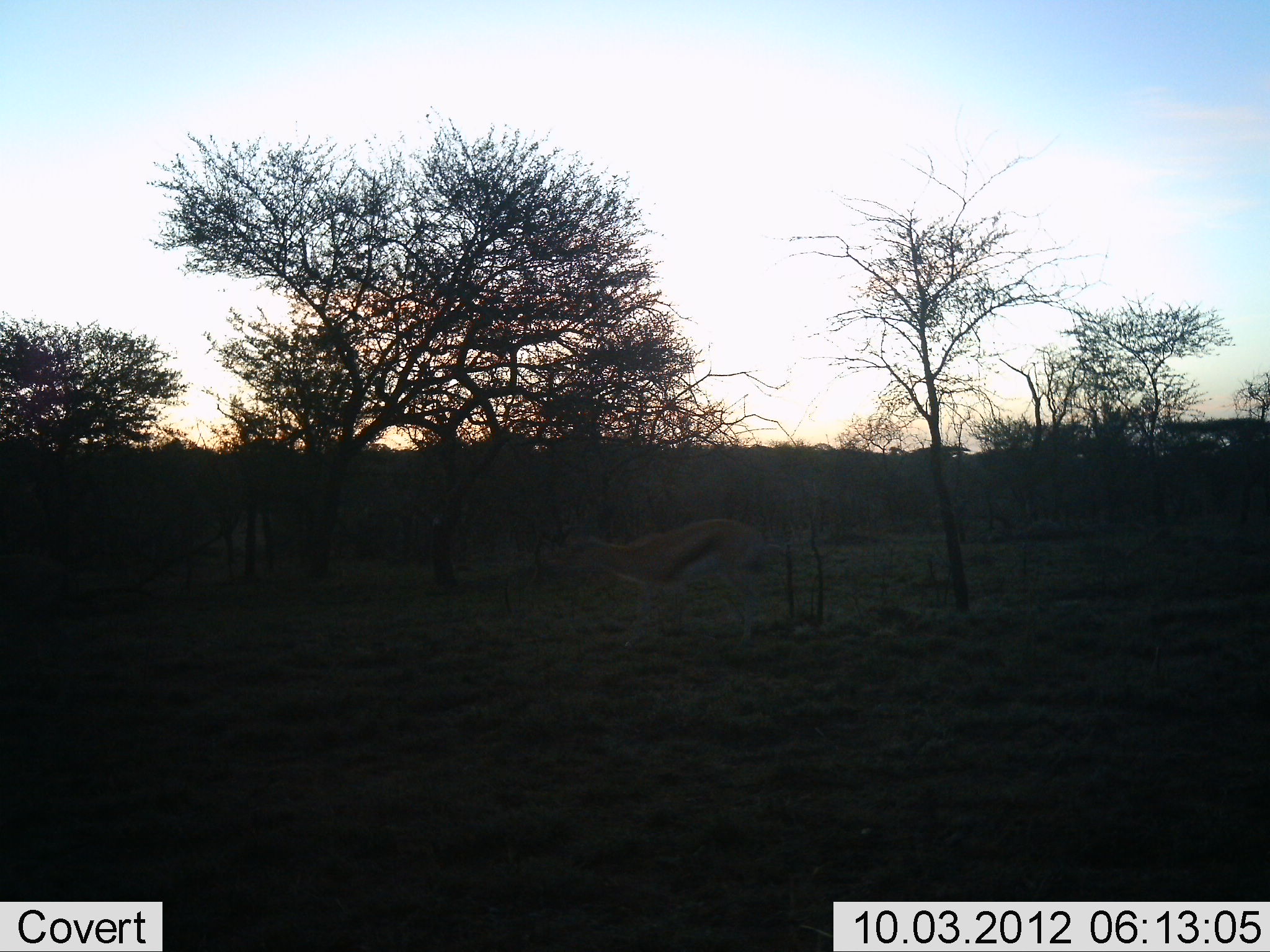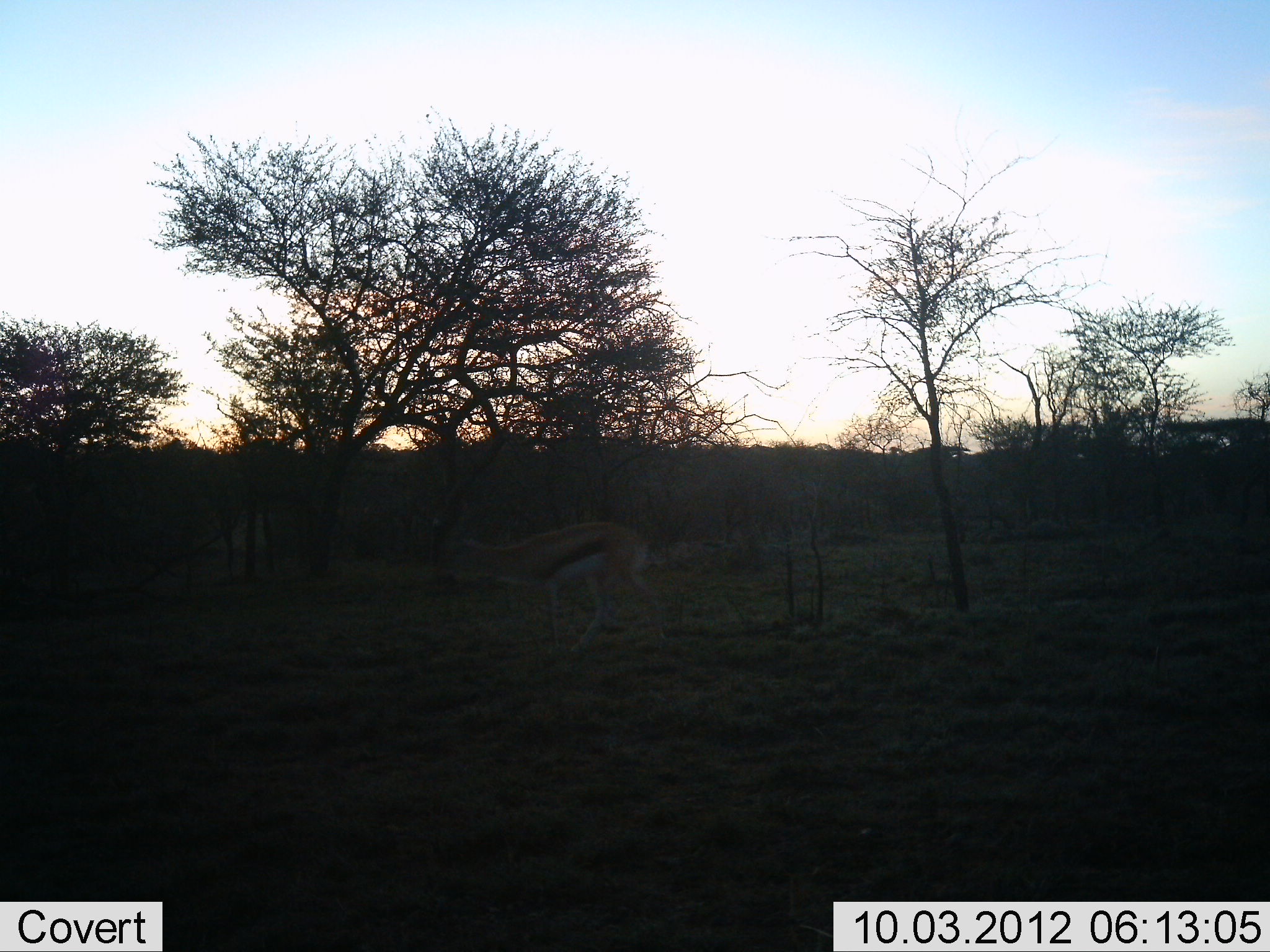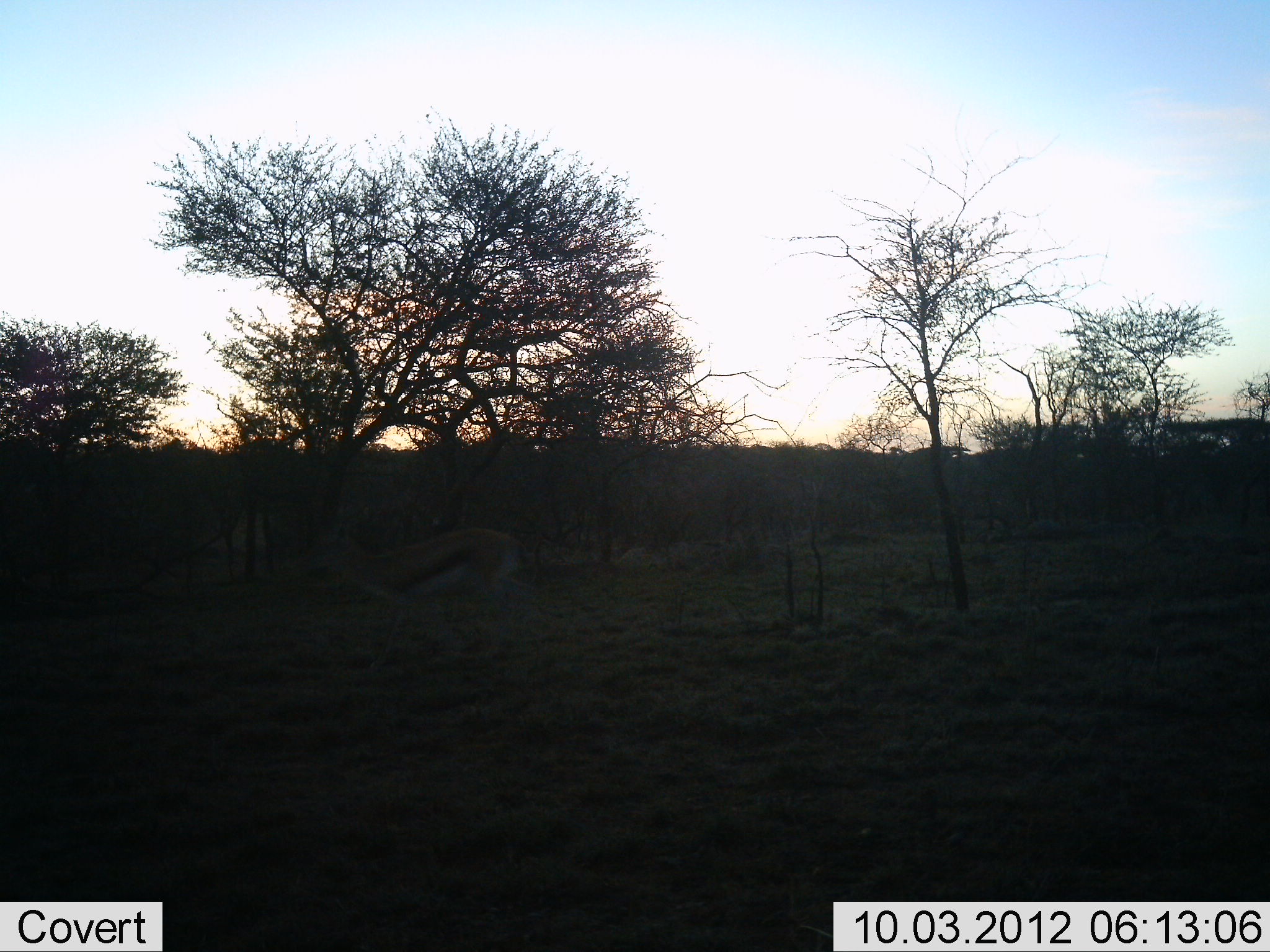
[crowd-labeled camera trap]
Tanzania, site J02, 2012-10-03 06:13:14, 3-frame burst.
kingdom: Animalia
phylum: Chordata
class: Mammalia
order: Artiodactyla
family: Bovidae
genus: Eudorcas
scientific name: Eudorcas thomsonii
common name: thomson's gazelle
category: gazellethomsons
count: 1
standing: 10%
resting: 0%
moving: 100%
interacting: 0%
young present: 0%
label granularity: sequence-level